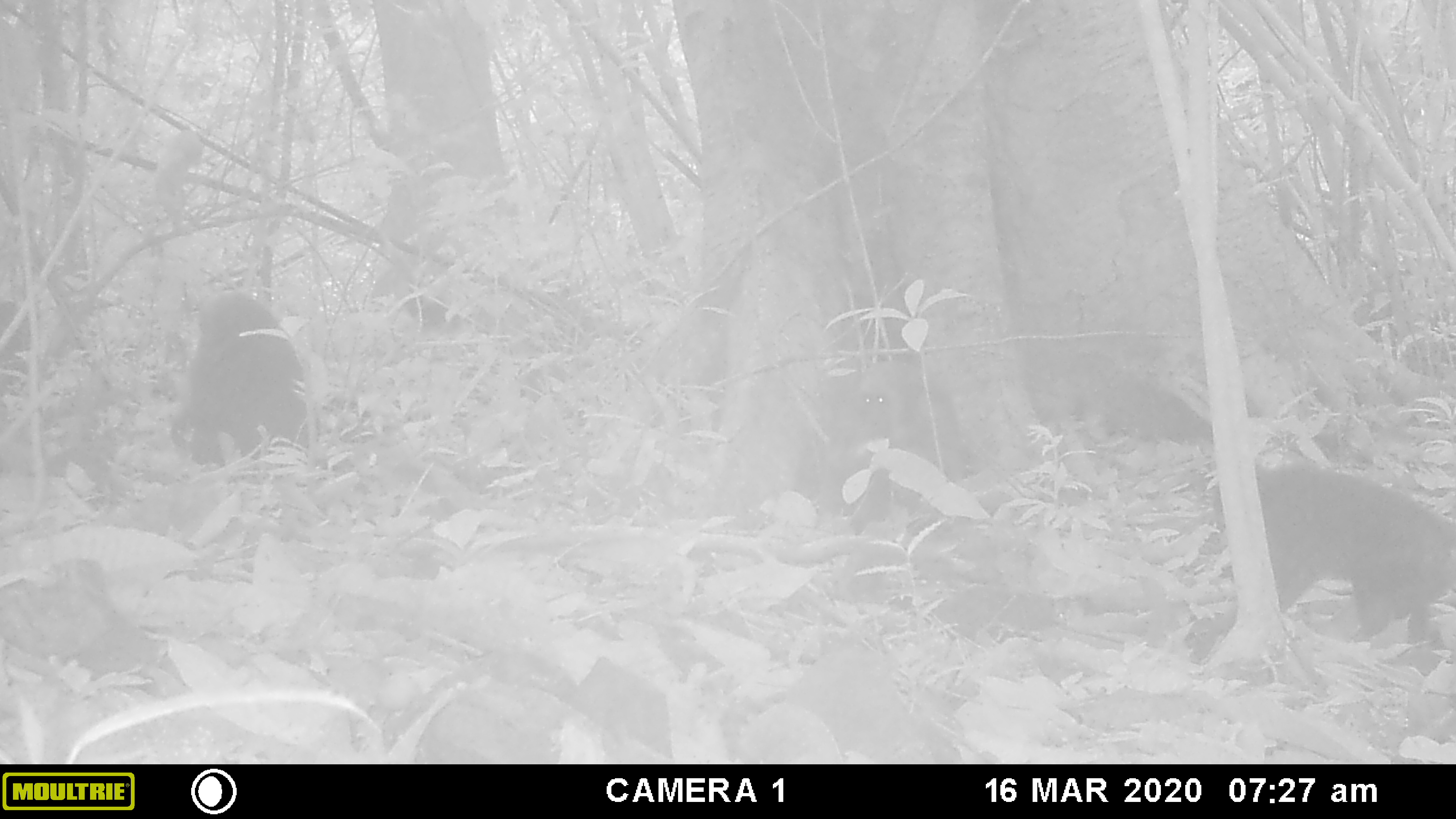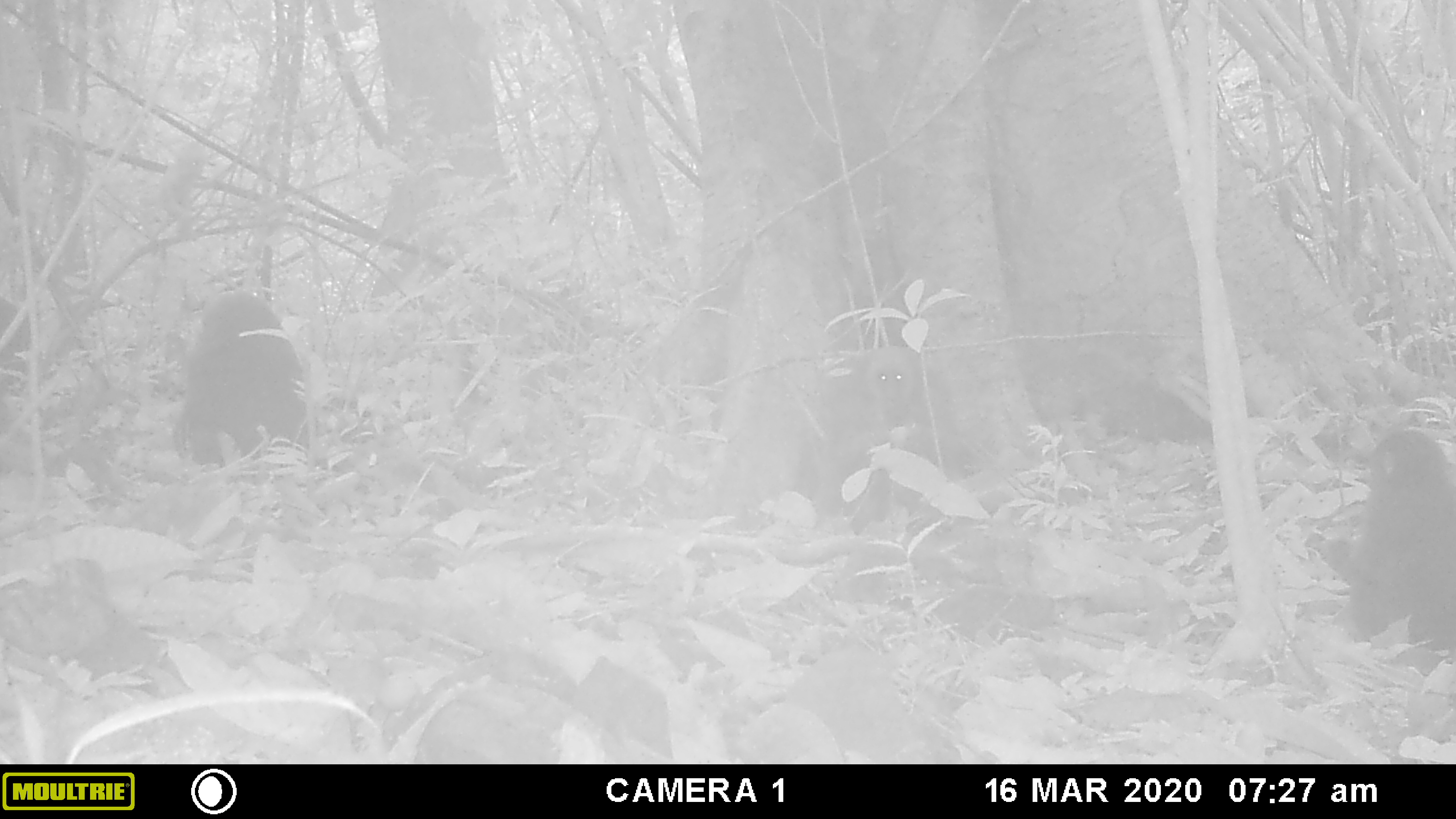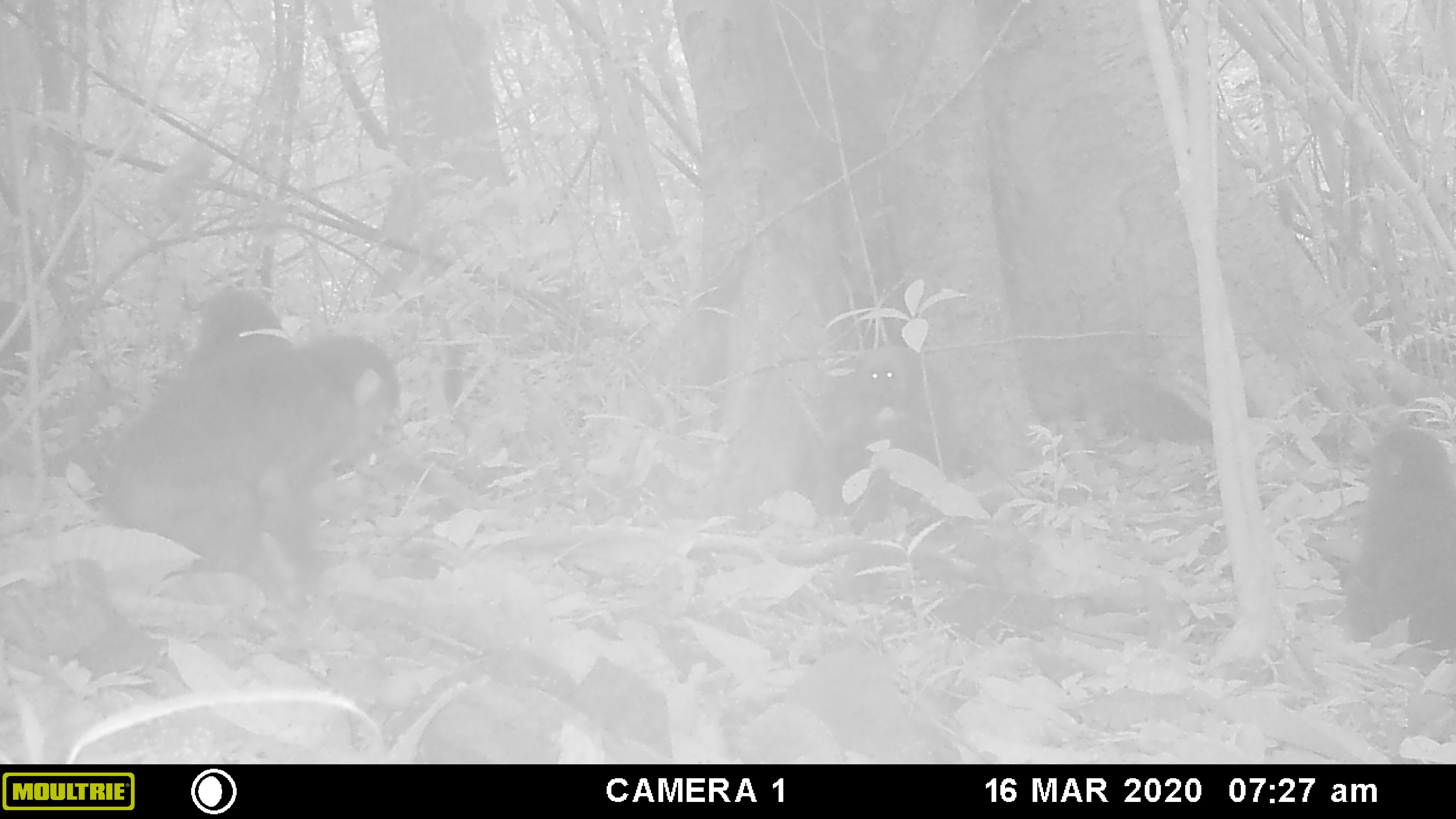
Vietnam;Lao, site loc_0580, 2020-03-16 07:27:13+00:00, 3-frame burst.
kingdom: Animalia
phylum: Chordata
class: Mammalia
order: Primates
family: Cercopithecidae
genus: Macaca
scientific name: Macaca arctoides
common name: stump-tailed macaque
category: stump tailed macaque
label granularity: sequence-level